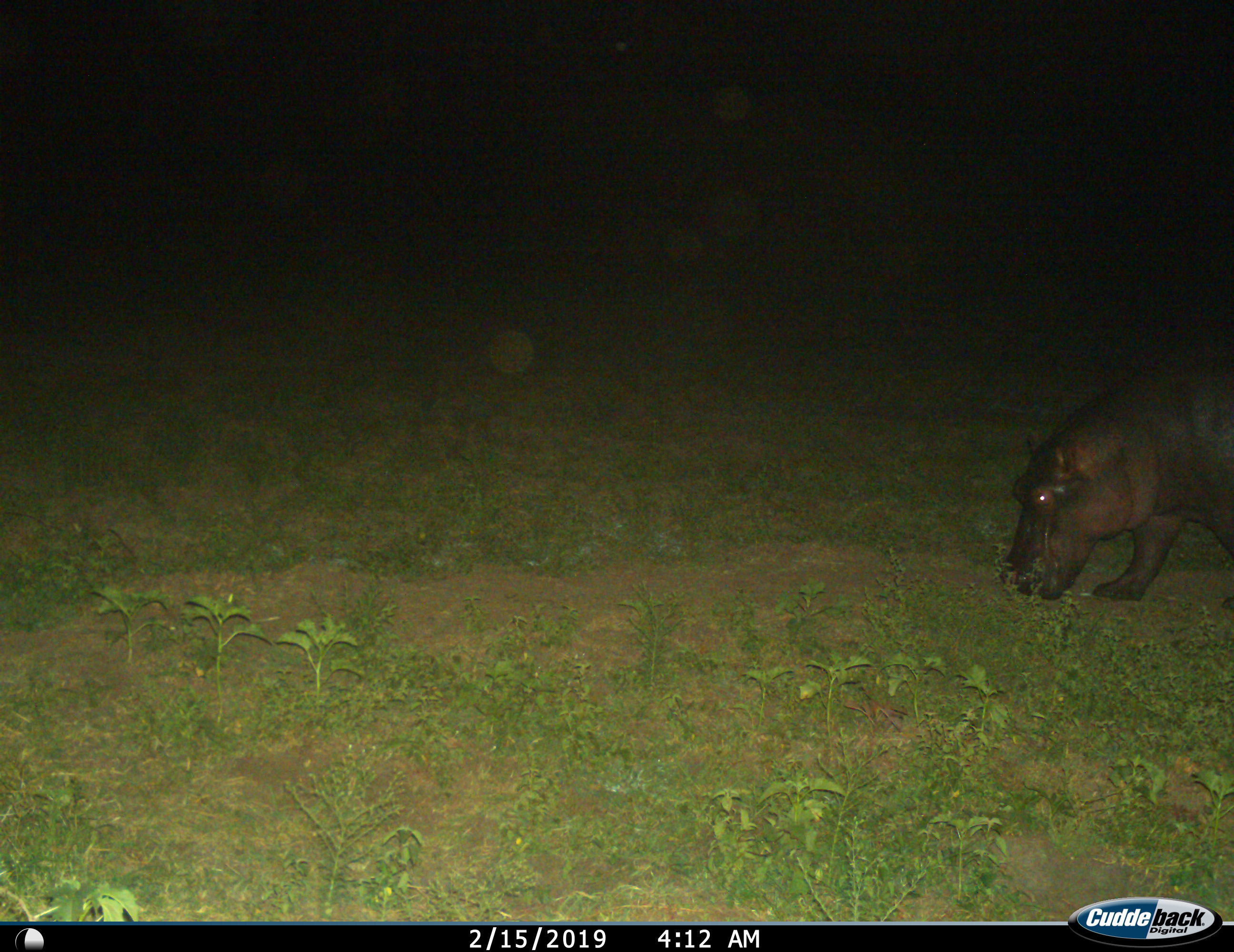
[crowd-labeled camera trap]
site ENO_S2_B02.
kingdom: Animalia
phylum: Chordata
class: Mammalia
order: Artiodactyla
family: Hippopotamidae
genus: Hippopotamus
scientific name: Hippopotamus amphibius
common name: hippopotamus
Hippopotamus (Hippopotamus amphibius), count 1. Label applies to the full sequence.